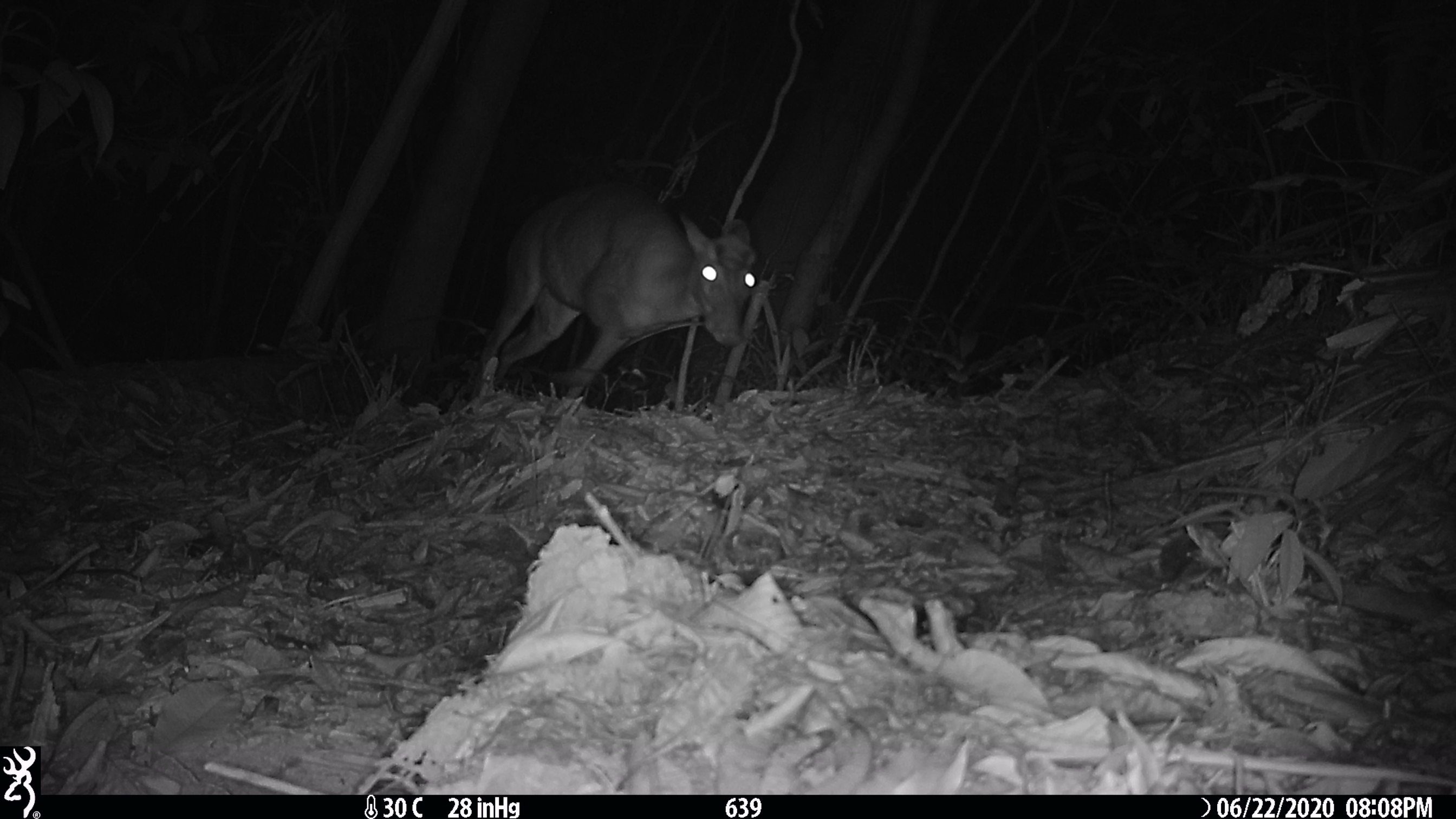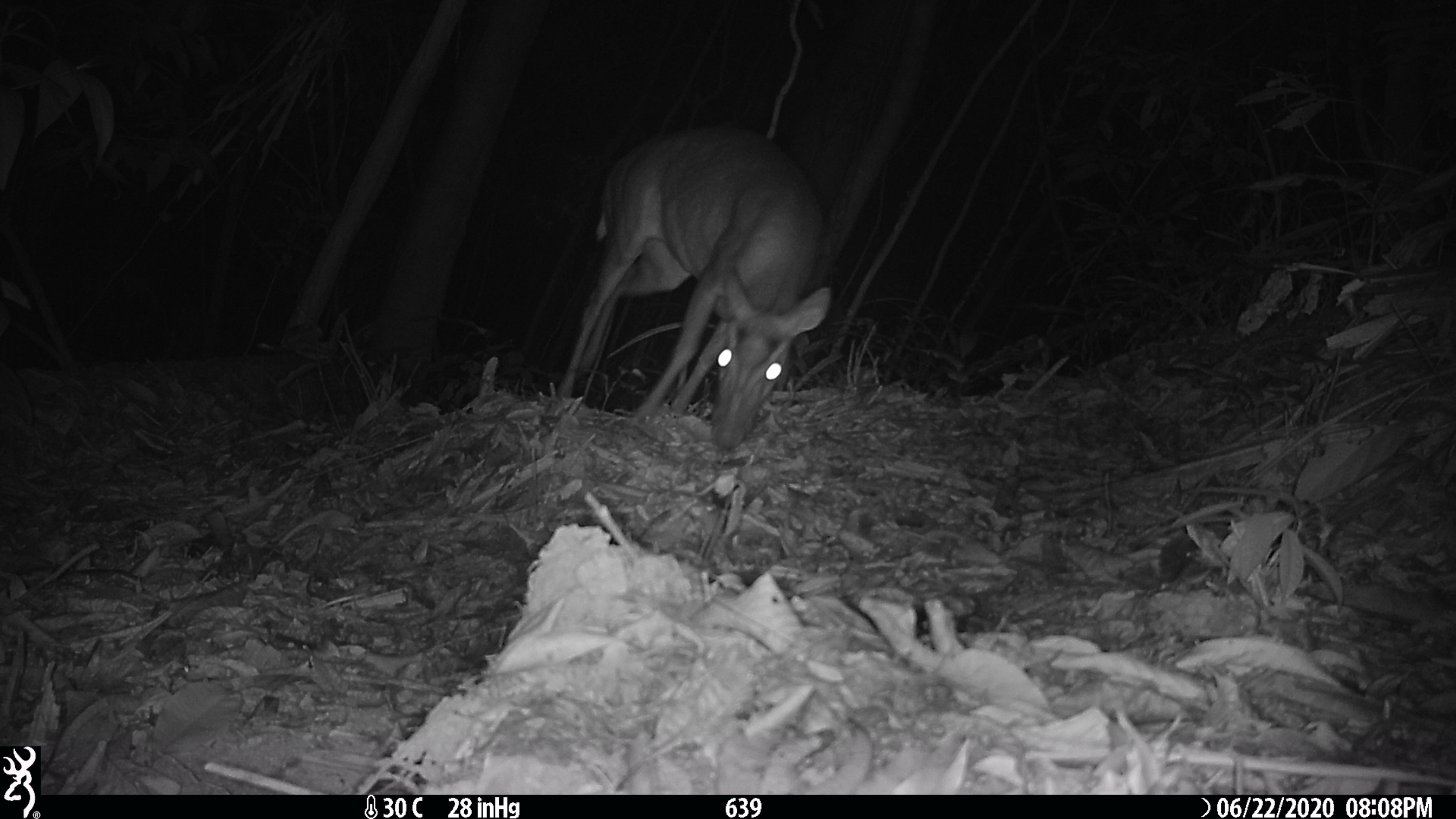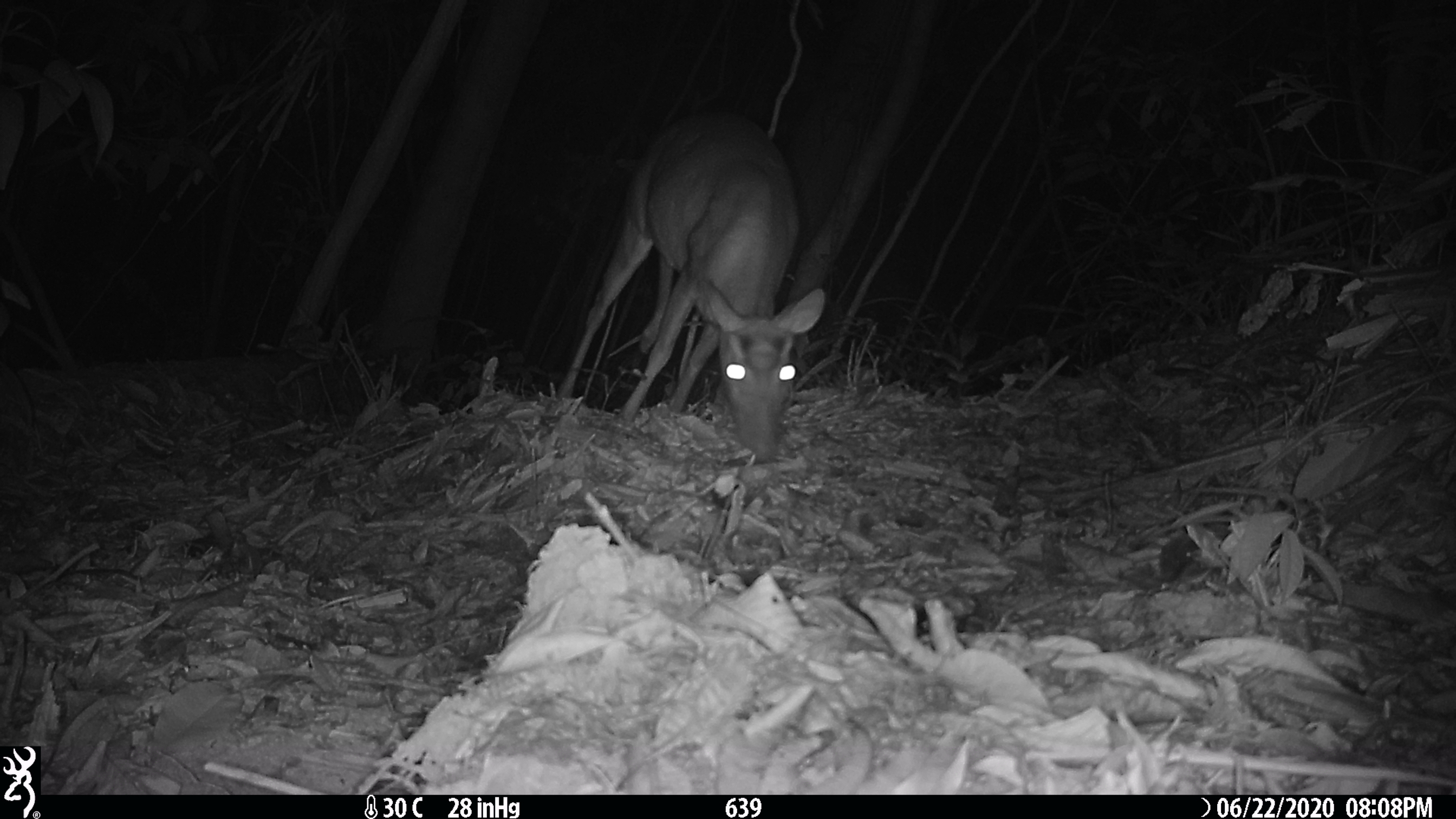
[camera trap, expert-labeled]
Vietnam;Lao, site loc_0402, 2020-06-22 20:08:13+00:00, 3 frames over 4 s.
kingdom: Animalia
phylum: Chordata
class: Mammalia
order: Artiodactyla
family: Cervidae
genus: Muntiacus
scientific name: Muntiacus rooseveltorum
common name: roosevelt's muntjac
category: roosevelts muntjac group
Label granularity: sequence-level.